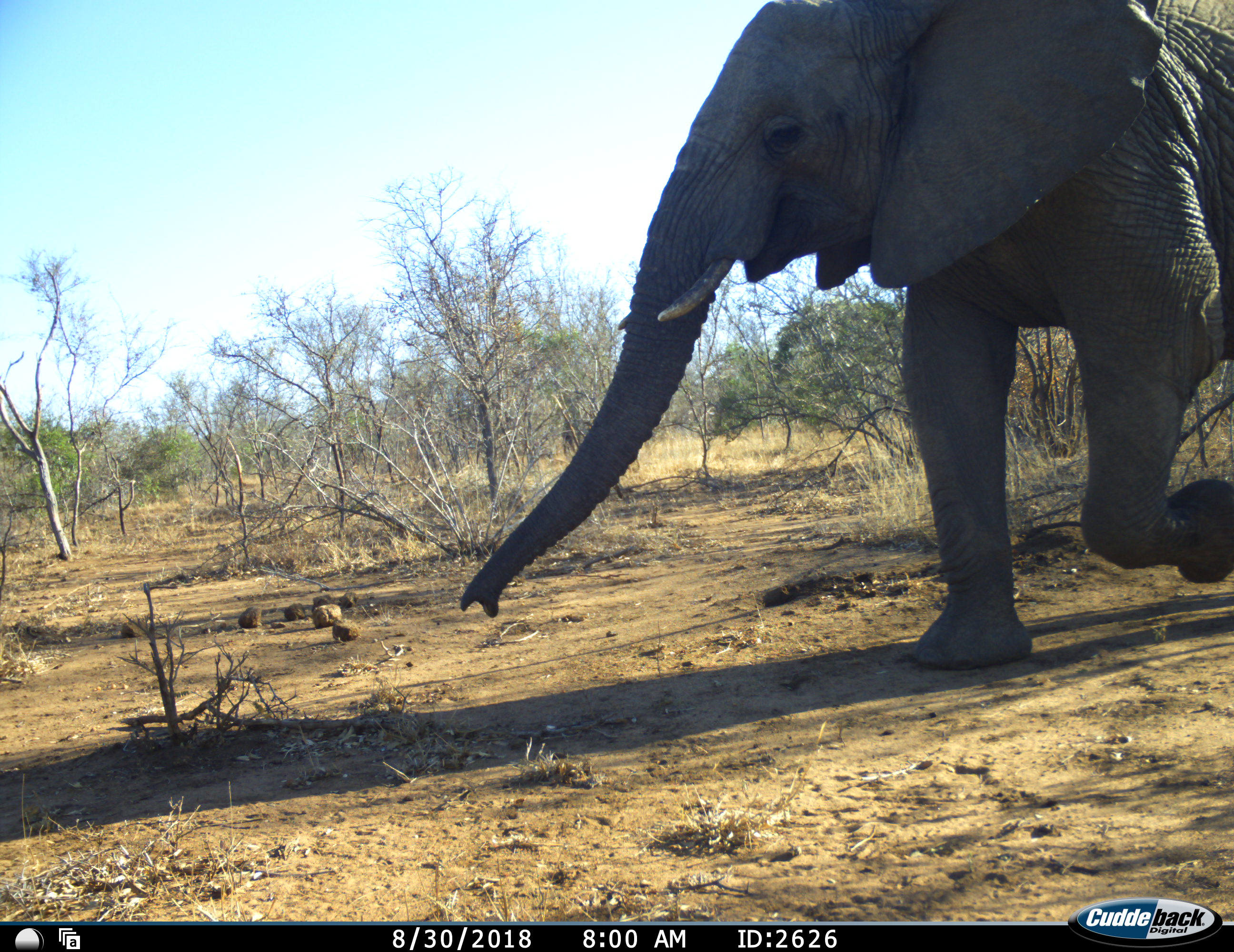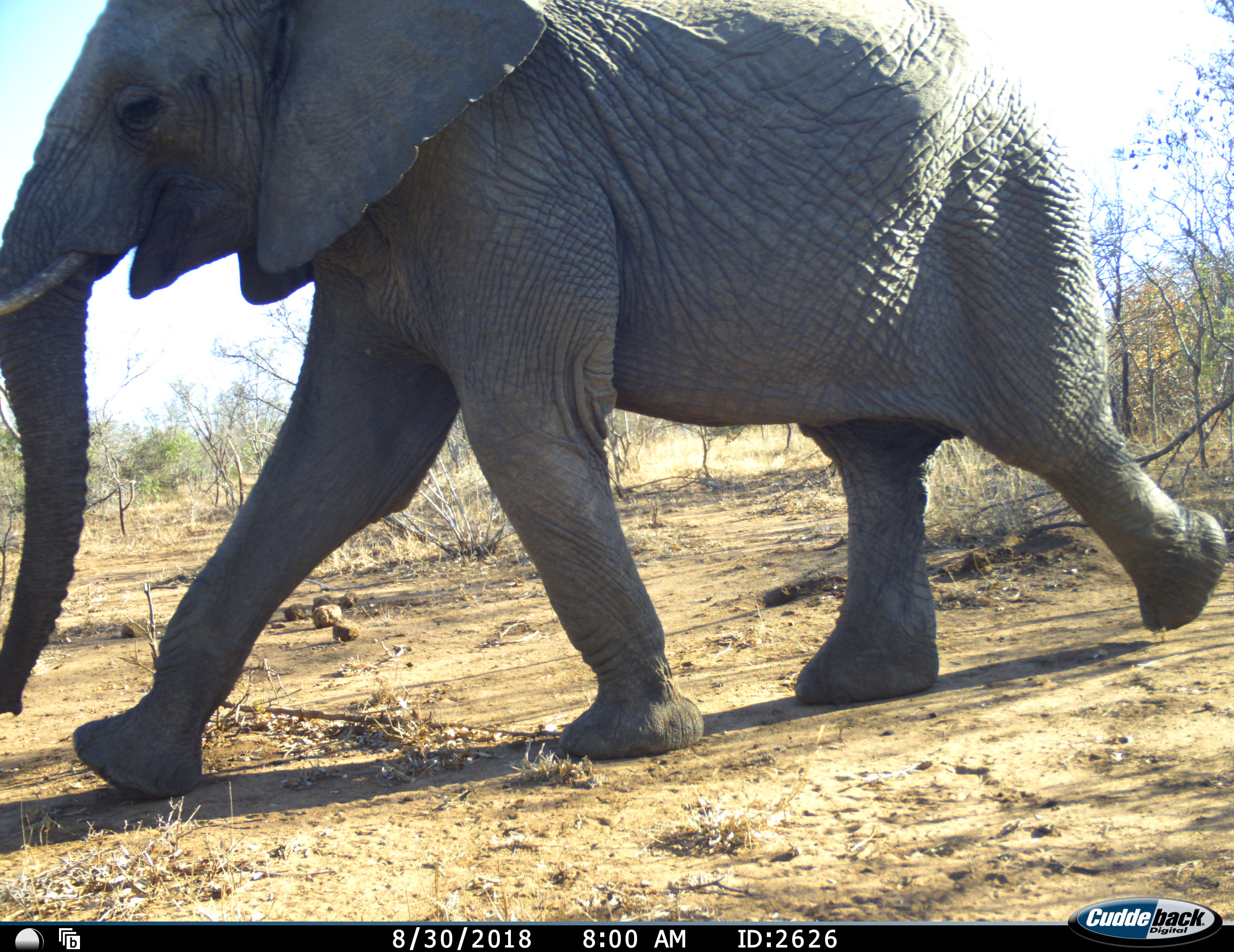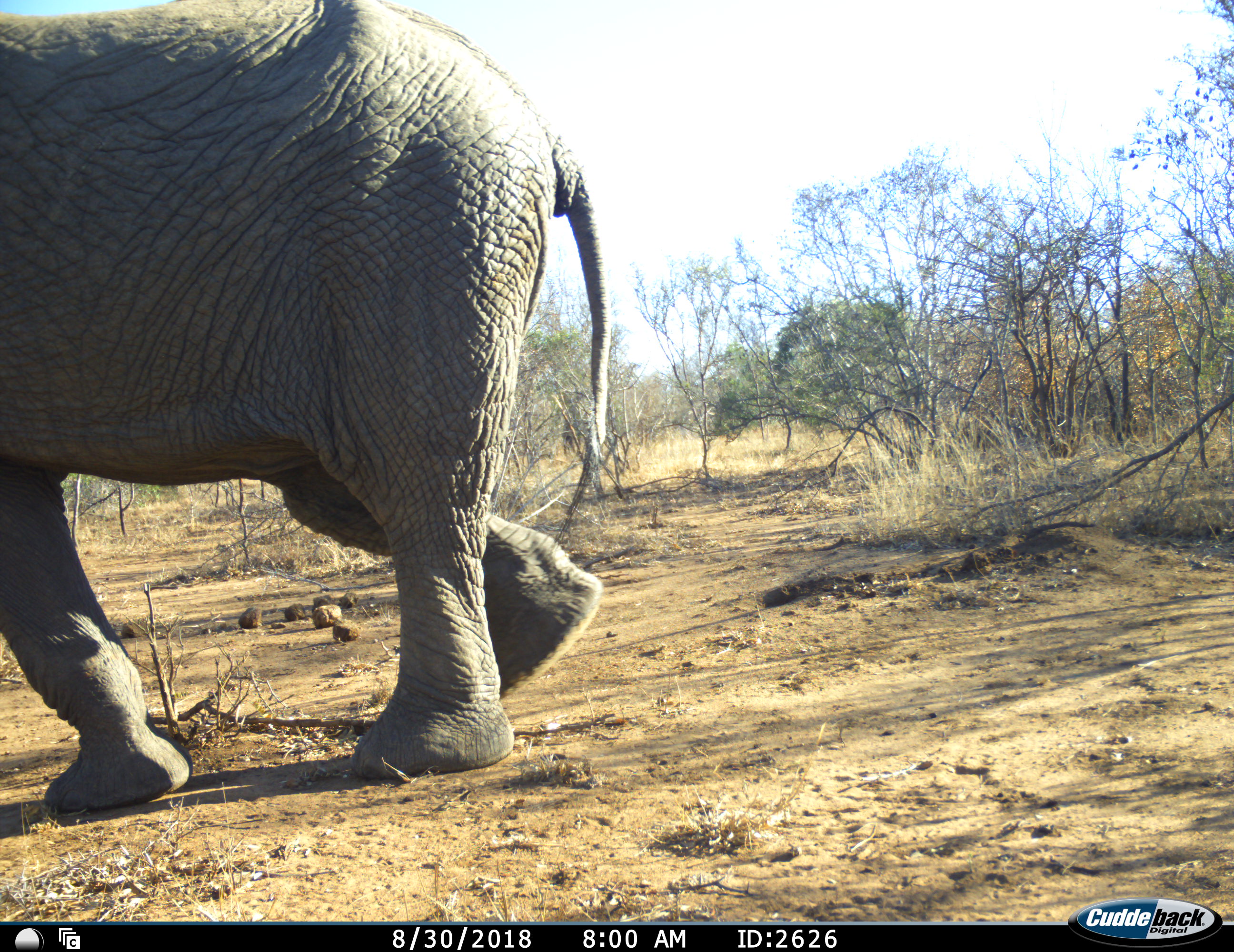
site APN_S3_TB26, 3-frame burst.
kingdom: Animalia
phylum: Chordata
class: Mammalia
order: Proboscidea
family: Elephantidae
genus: Loxodonta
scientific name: Loxodonta africana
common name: african bush elephant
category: elephant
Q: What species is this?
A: Elephant (african bush elephant) (Loxodonta africana).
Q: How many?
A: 1.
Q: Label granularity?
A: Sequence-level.